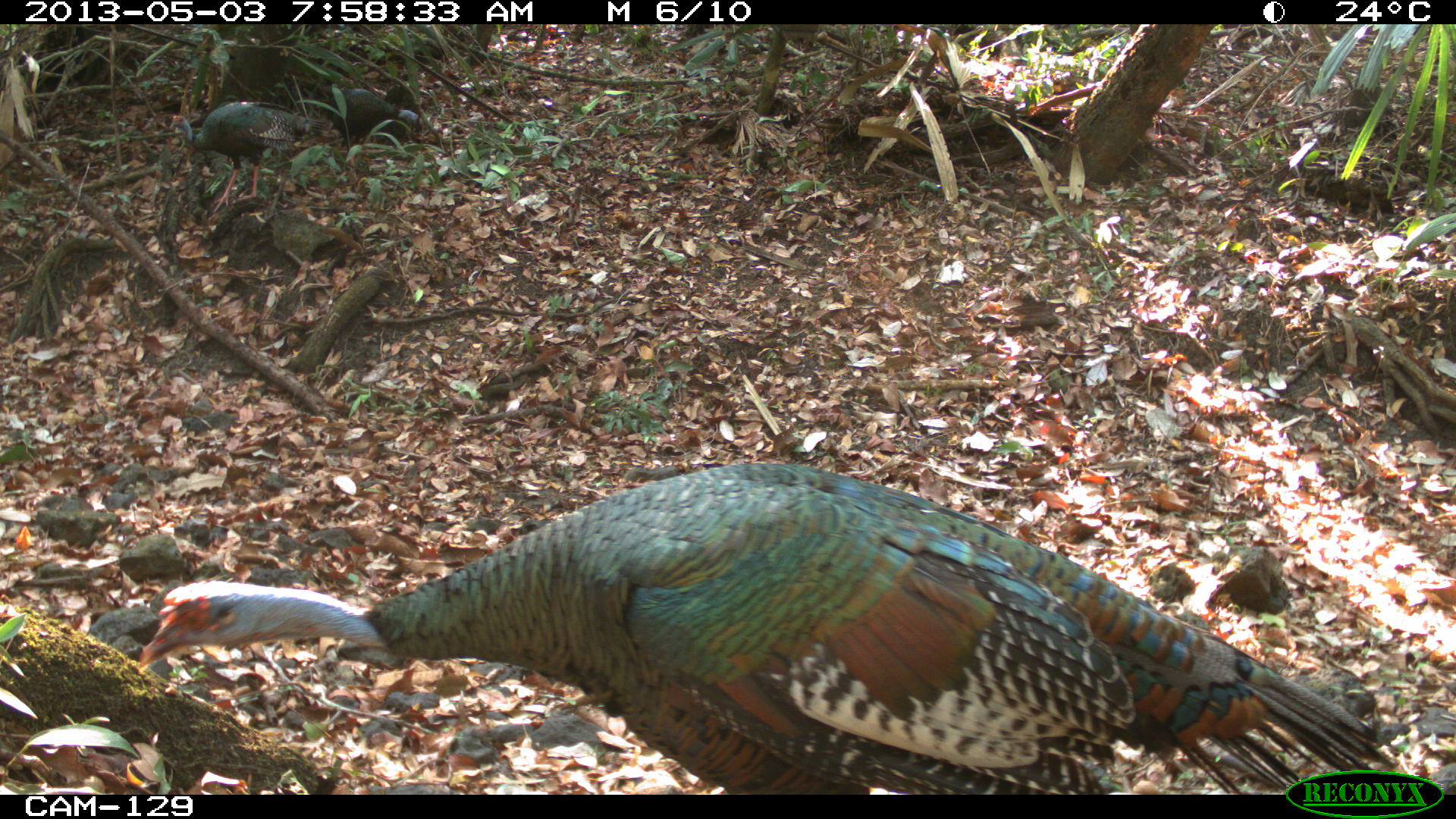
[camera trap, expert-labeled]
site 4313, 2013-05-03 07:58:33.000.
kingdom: Animalia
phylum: Chordata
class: Aves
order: Galliformes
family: Phasianidae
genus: Meleagris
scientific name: Meleagris ocellata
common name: ocellated turkey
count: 3